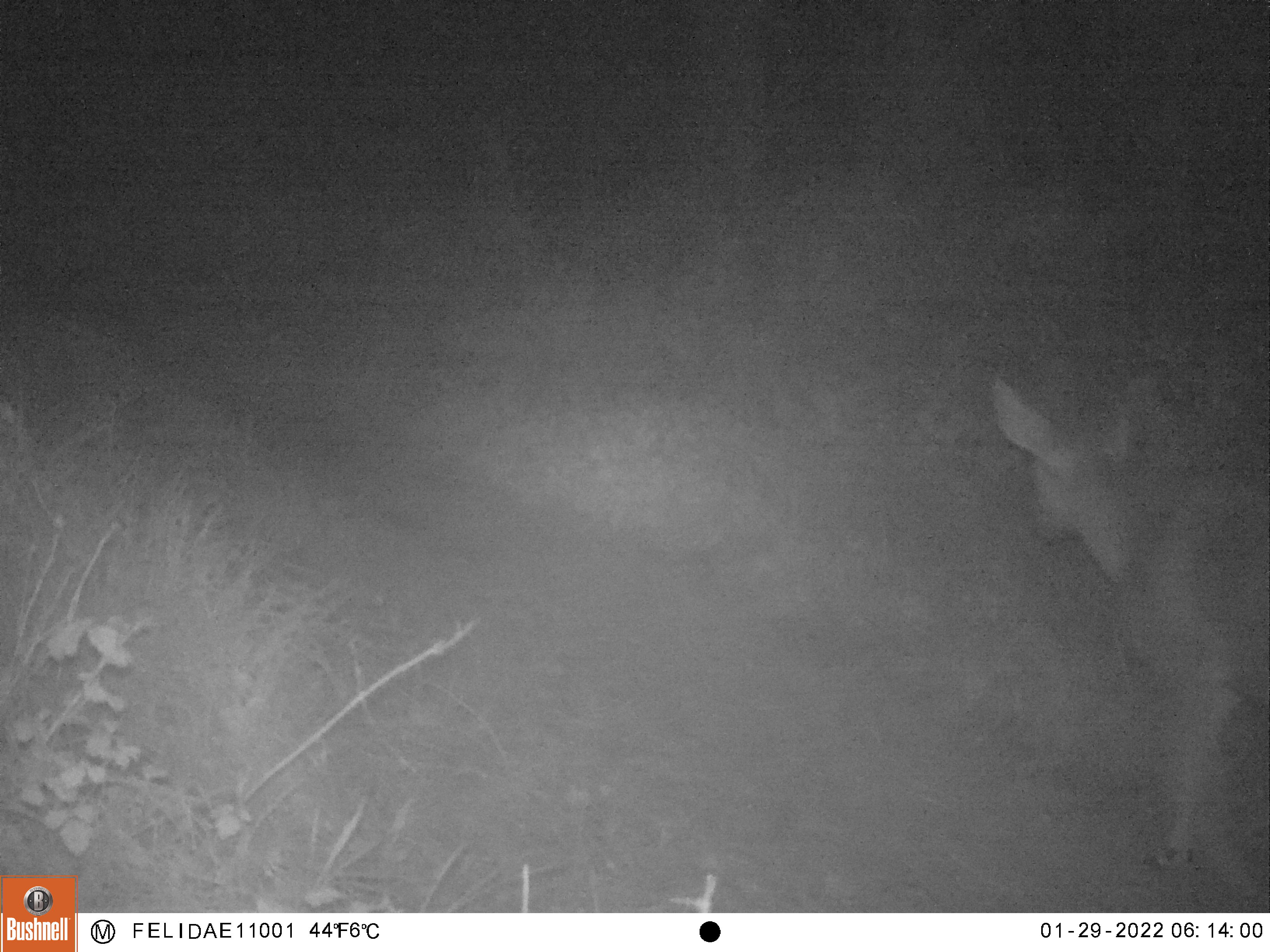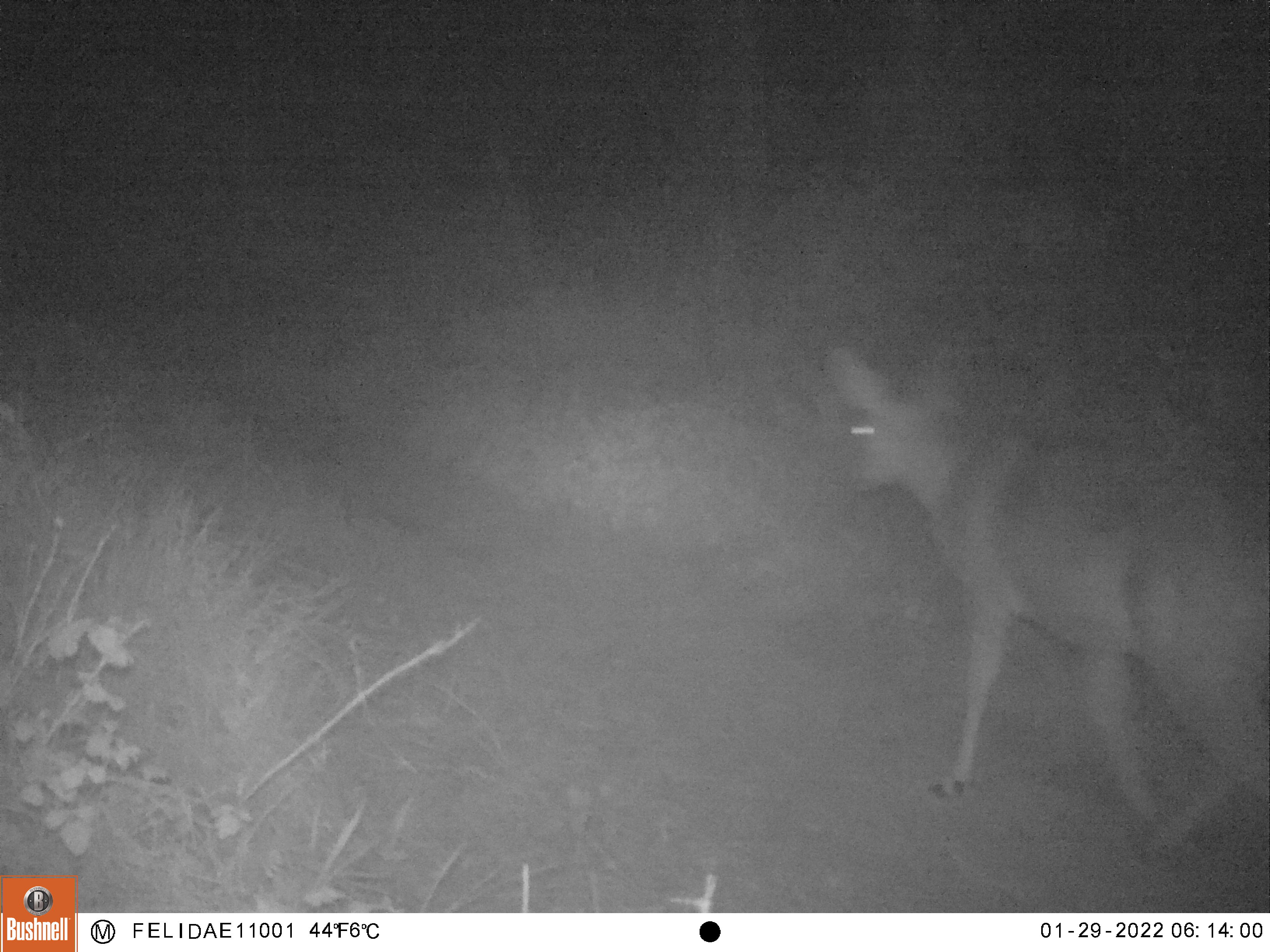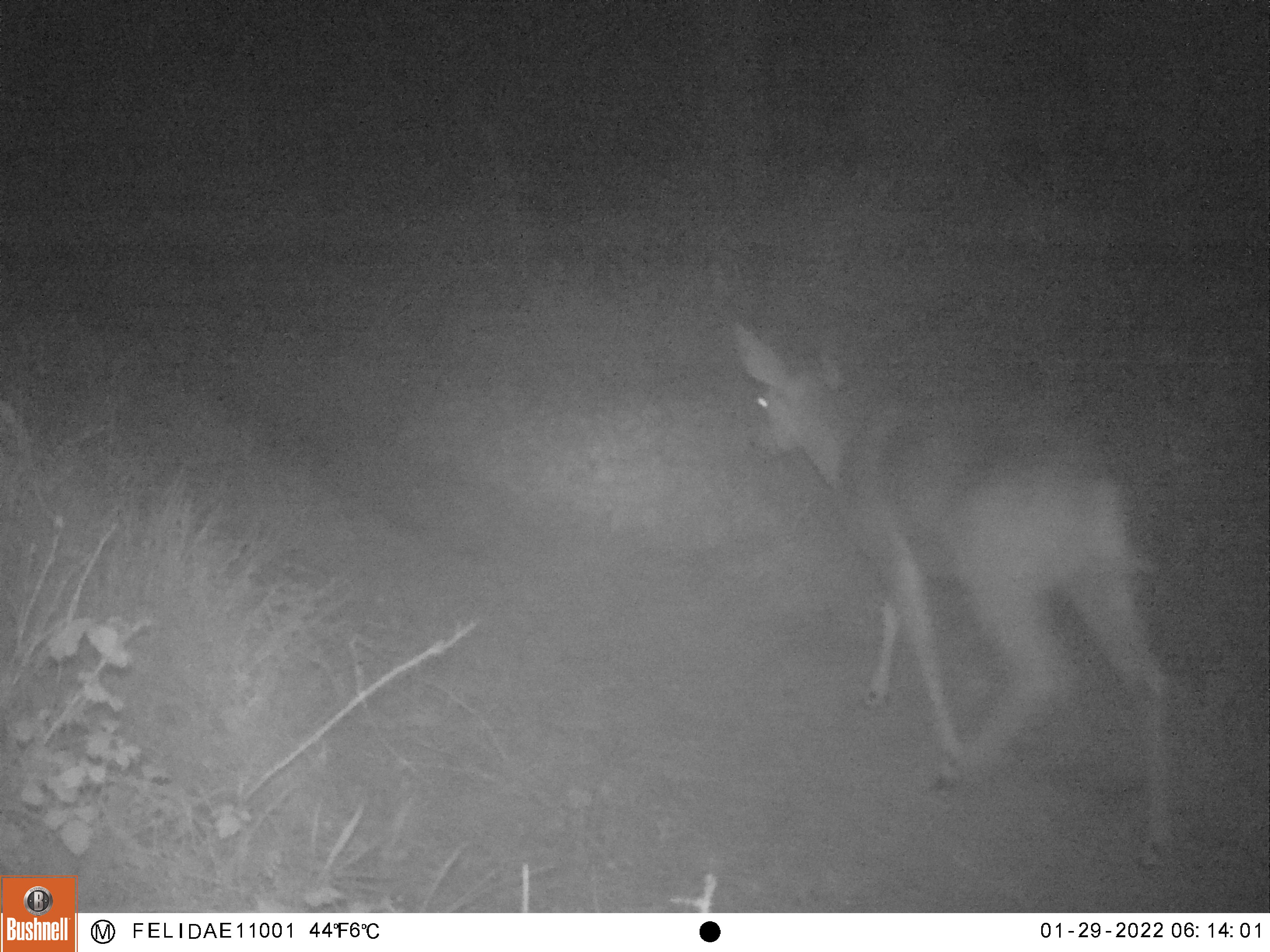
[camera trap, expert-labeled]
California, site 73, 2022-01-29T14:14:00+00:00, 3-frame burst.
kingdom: Animalia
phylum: Chordata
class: Mammalia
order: Artiodactyla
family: Cervidae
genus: Odocoileus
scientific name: Odocoileus hemionus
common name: mule deer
Mule deer (Odocoileus hemionus).